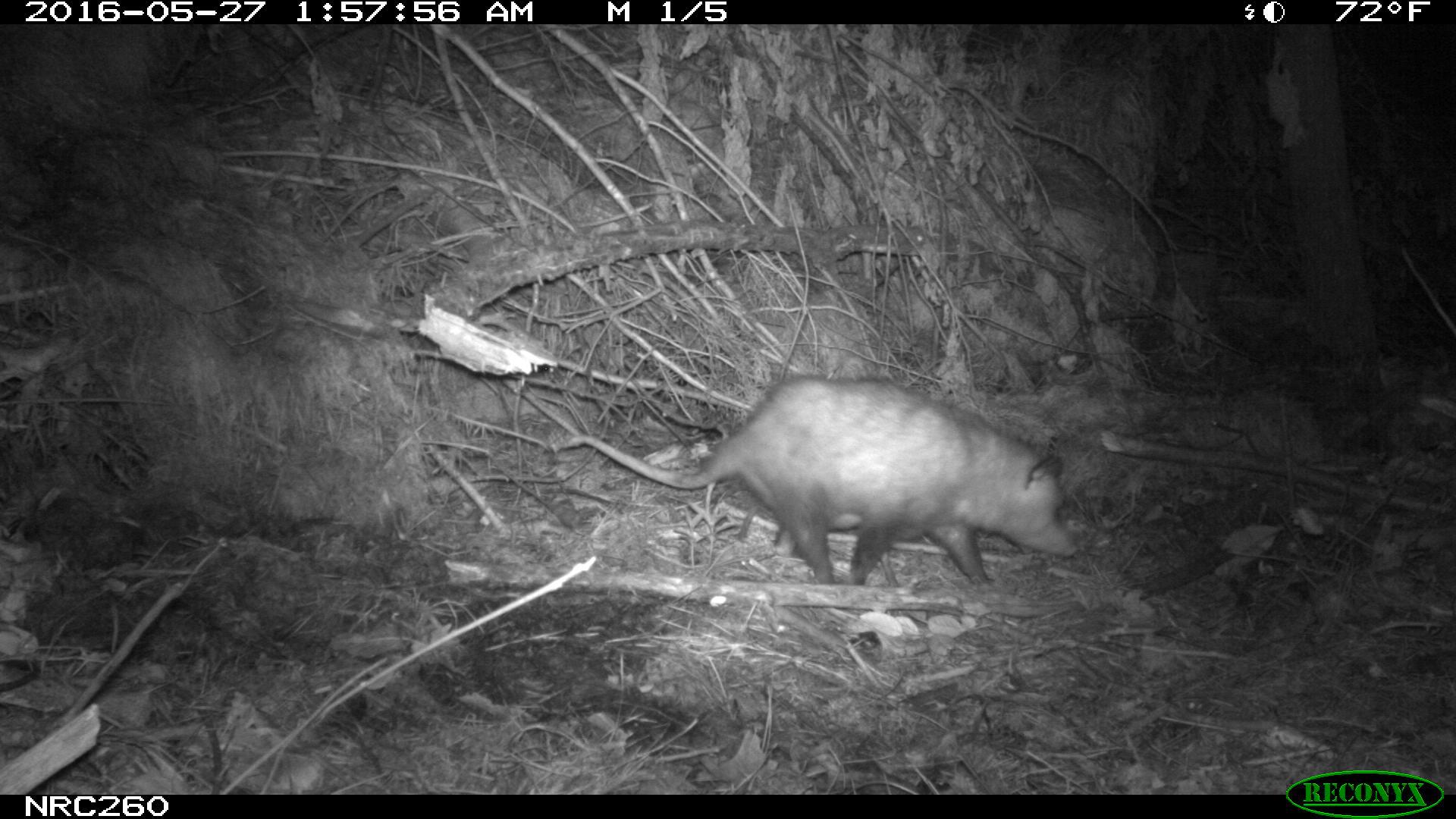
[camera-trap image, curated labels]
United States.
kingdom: Animalia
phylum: Chordata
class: Mammalia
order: Didelphimorphia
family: Didelphidae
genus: Didelphis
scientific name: Didelphis virginiana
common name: virginia opossum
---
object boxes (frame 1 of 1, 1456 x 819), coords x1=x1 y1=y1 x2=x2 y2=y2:
Virginia Opossum: x1=557 y1=360 x2=1090 y2=601